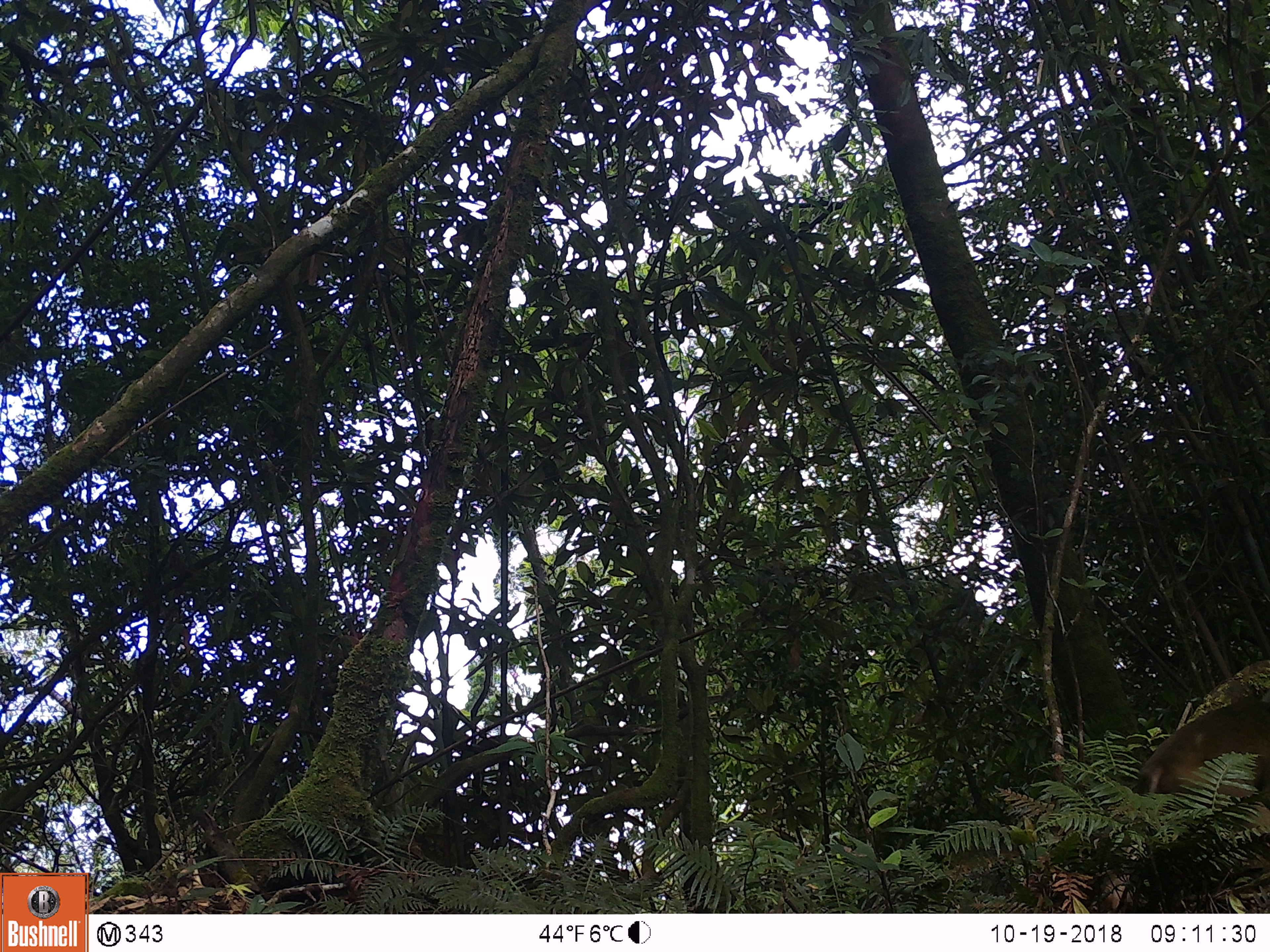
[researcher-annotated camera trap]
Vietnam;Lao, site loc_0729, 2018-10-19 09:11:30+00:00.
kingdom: Animalia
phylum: Chordata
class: Mammalia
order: Primates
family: Cercopithecidae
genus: Macaca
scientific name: Macaca arctoides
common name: stump-tailed macaque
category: stump tailed macaque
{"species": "stump tailed macaque (stump-tailed macaque) (Macaca arctoides)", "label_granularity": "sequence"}